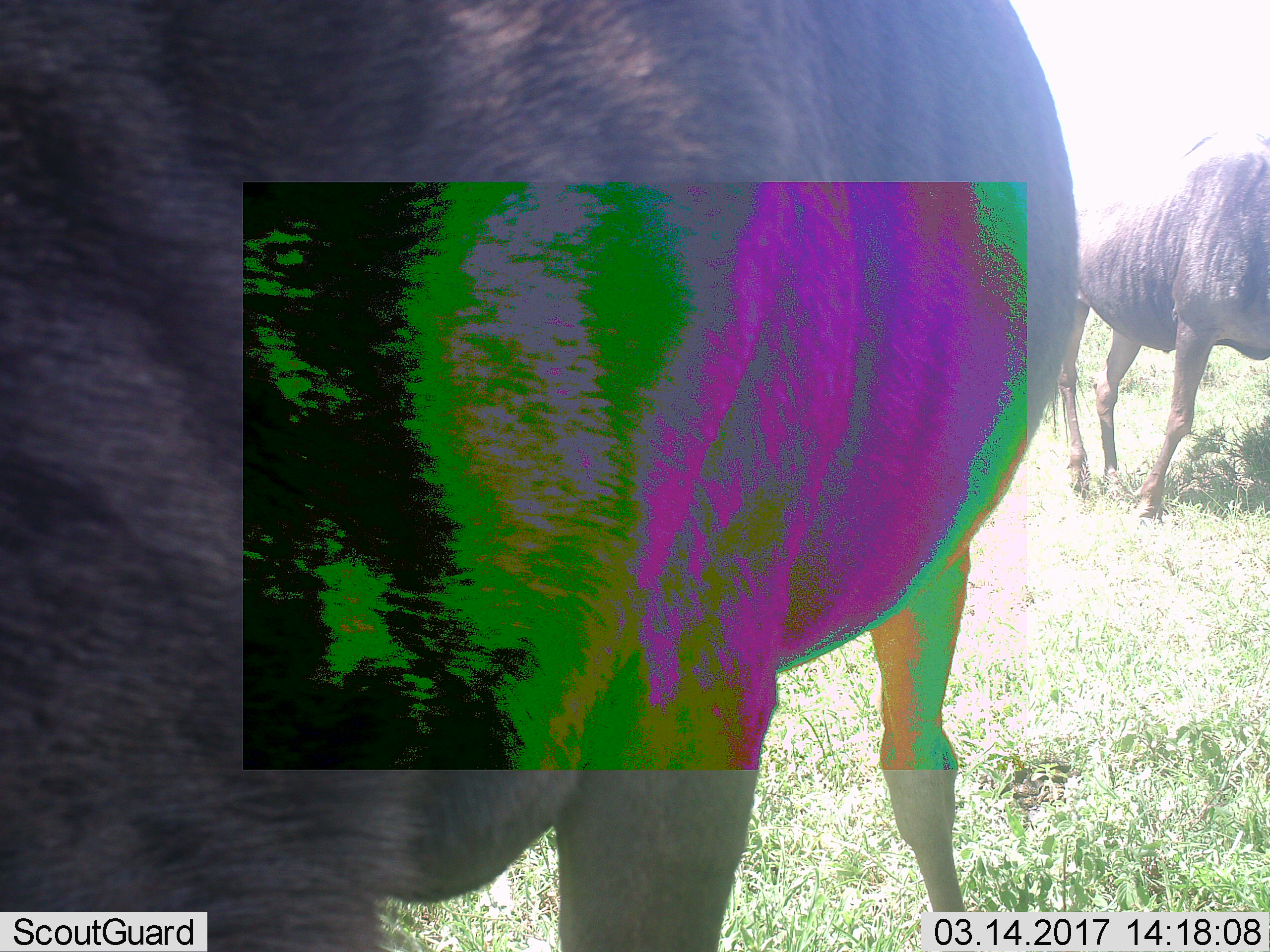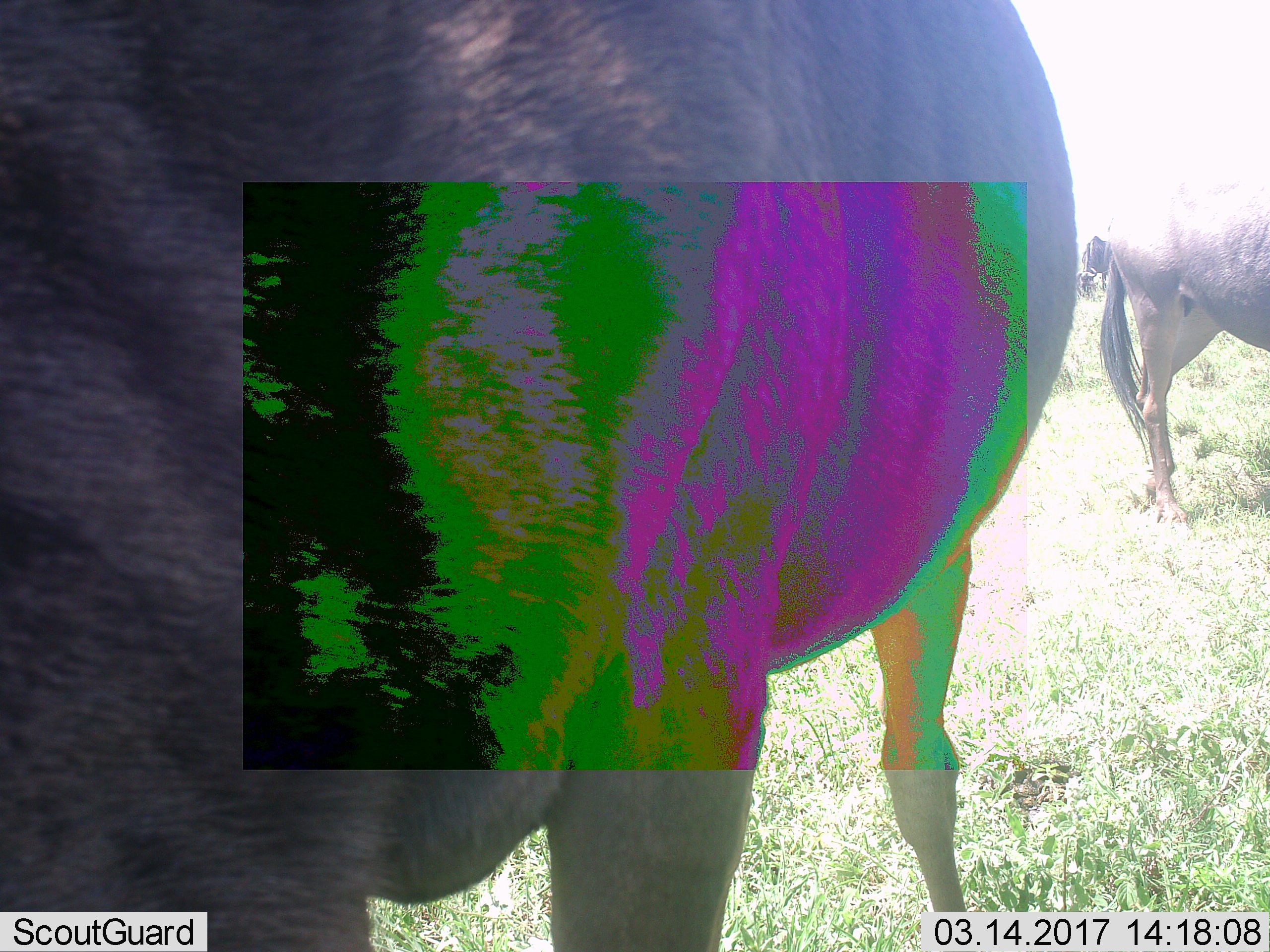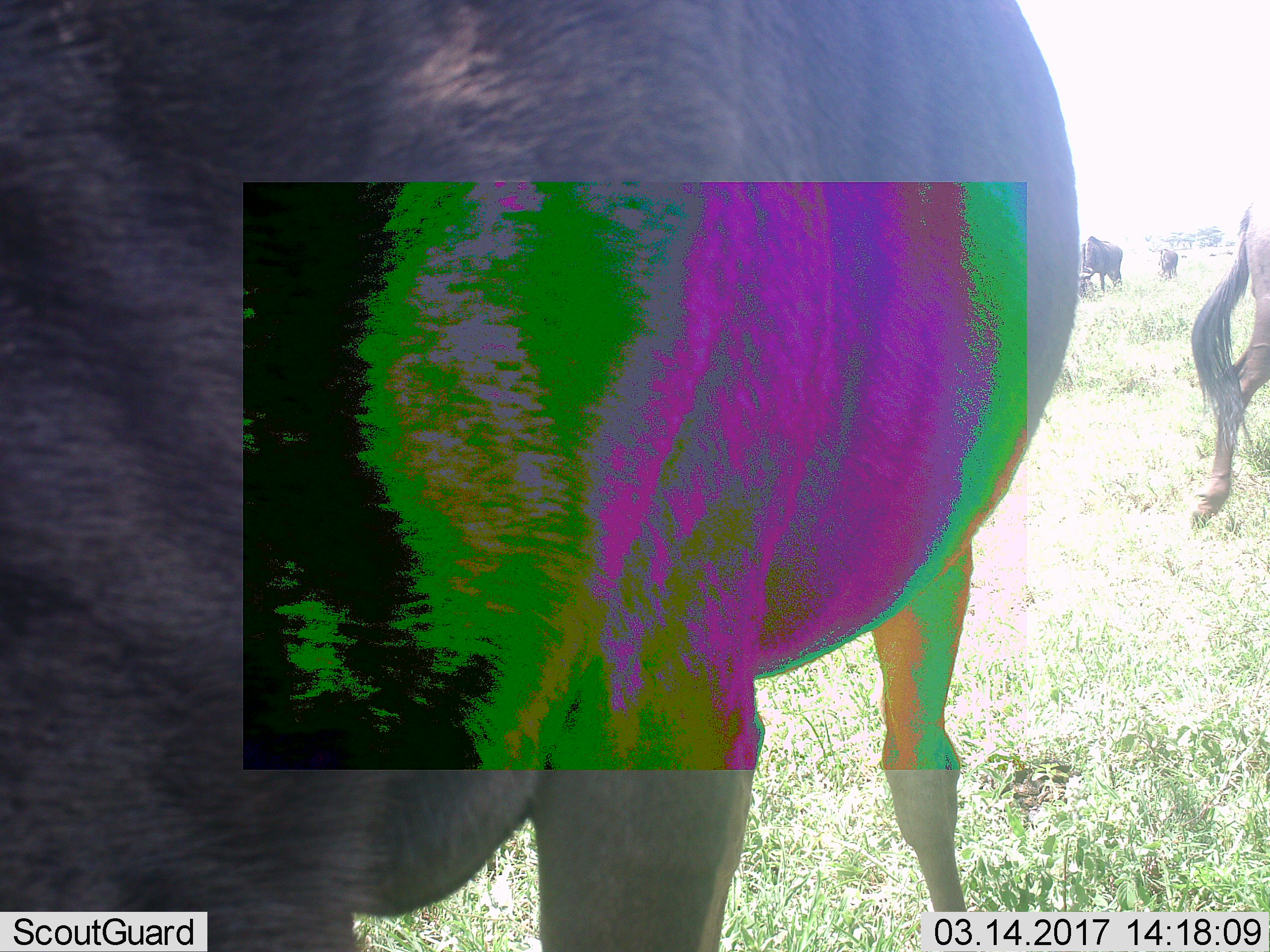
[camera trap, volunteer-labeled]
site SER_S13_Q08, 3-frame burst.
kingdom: Animalia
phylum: Chordata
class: Mammalia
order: Artiodactyla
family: Bovidae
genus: Connochaetes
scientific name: Connochaetes taurinus taurinus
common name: blue wildebeest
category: wildebeestblue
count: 2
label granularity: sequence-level